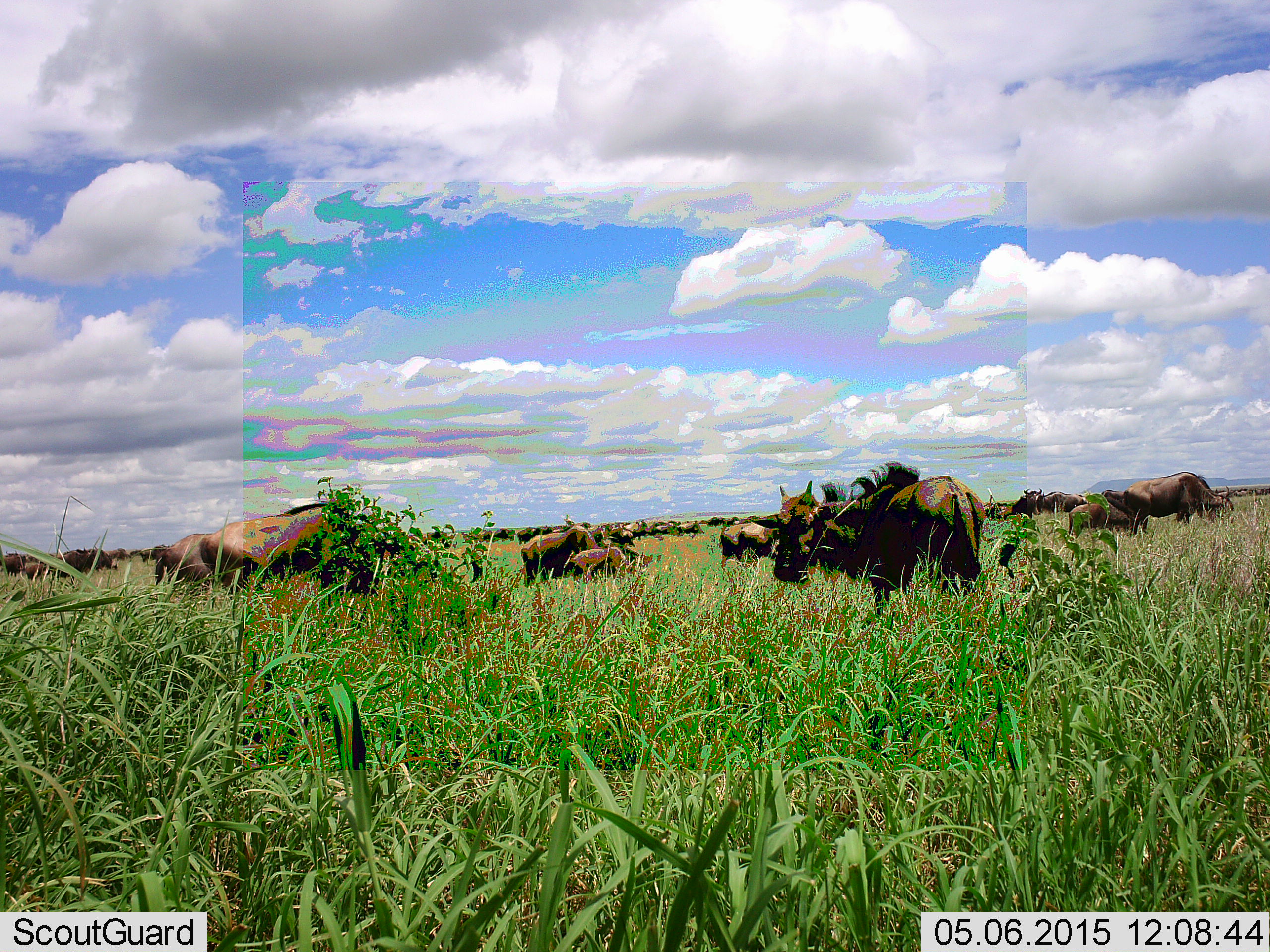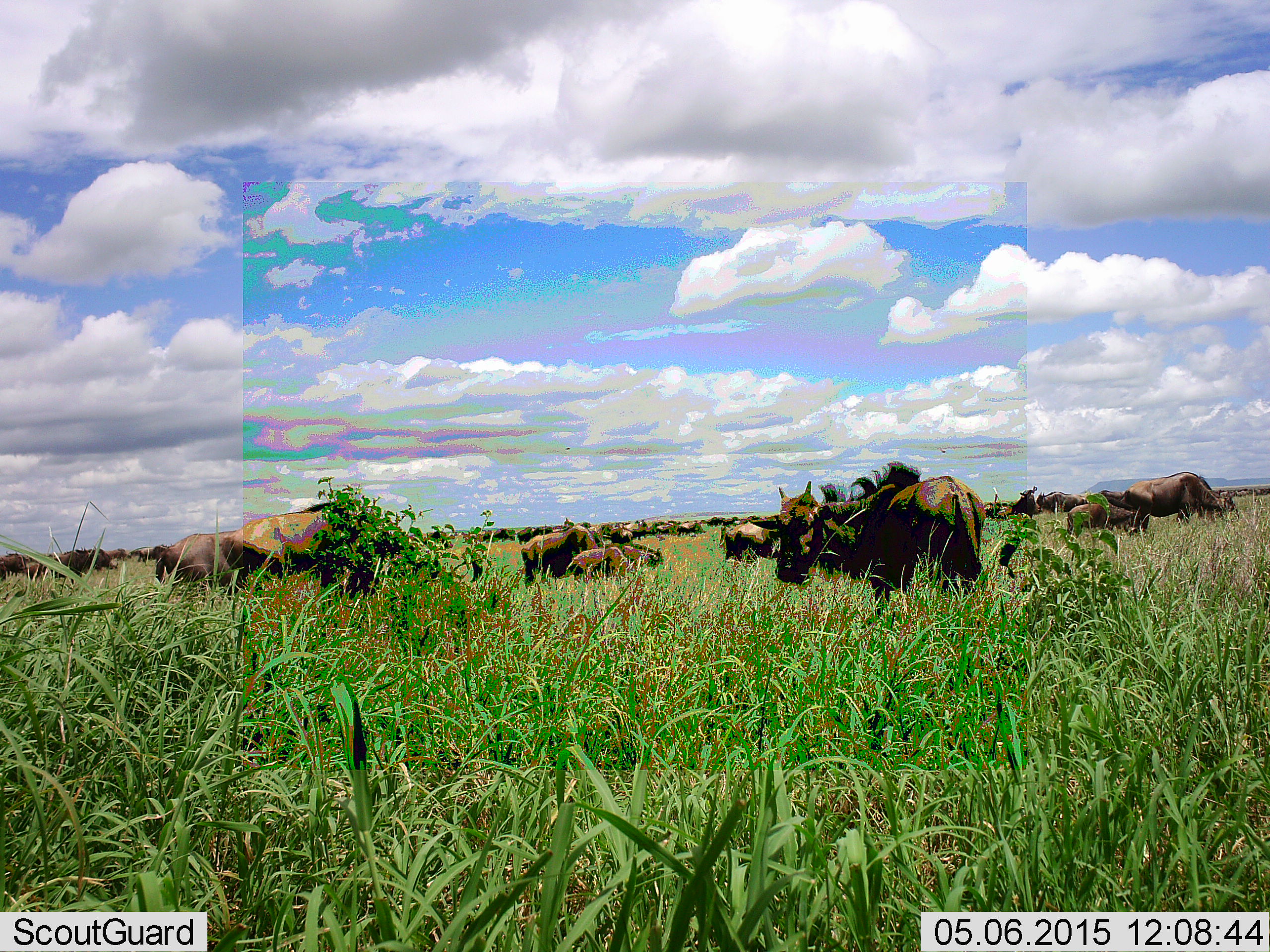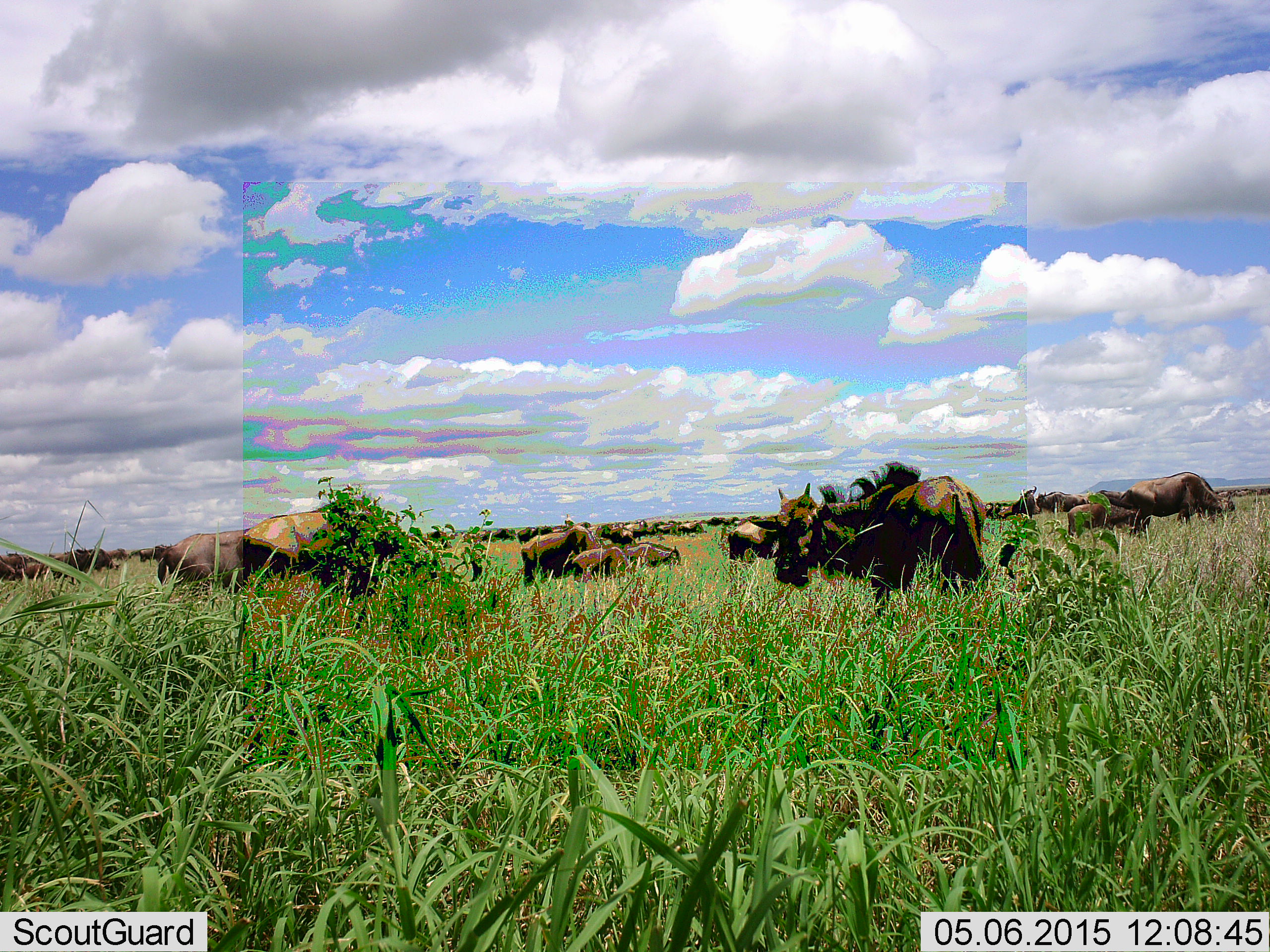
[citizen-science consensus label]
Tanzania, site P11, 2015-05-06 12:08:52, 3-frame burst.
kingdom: Animalia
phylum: Chordata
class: Mammalia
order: Artiodactyla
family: Bovidae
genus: Connochaetes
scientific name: Connochaetes taurinus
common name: blue wildebeest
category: wildebeest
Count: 11-50.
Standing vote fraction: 80%.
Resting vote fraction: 0%.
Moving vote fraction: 40%.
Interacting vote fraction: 0%.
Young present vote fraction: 40%.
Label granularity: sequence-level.